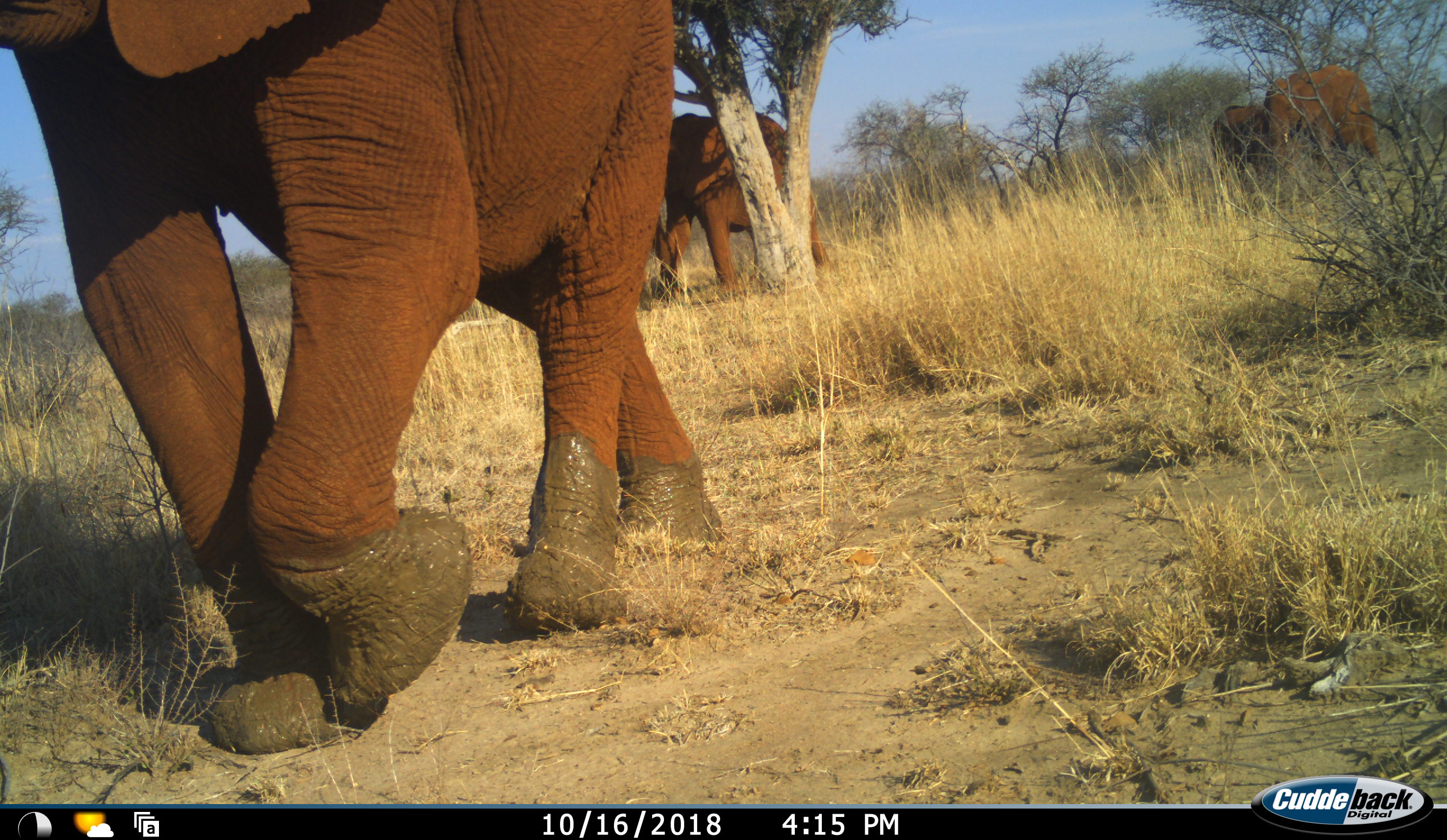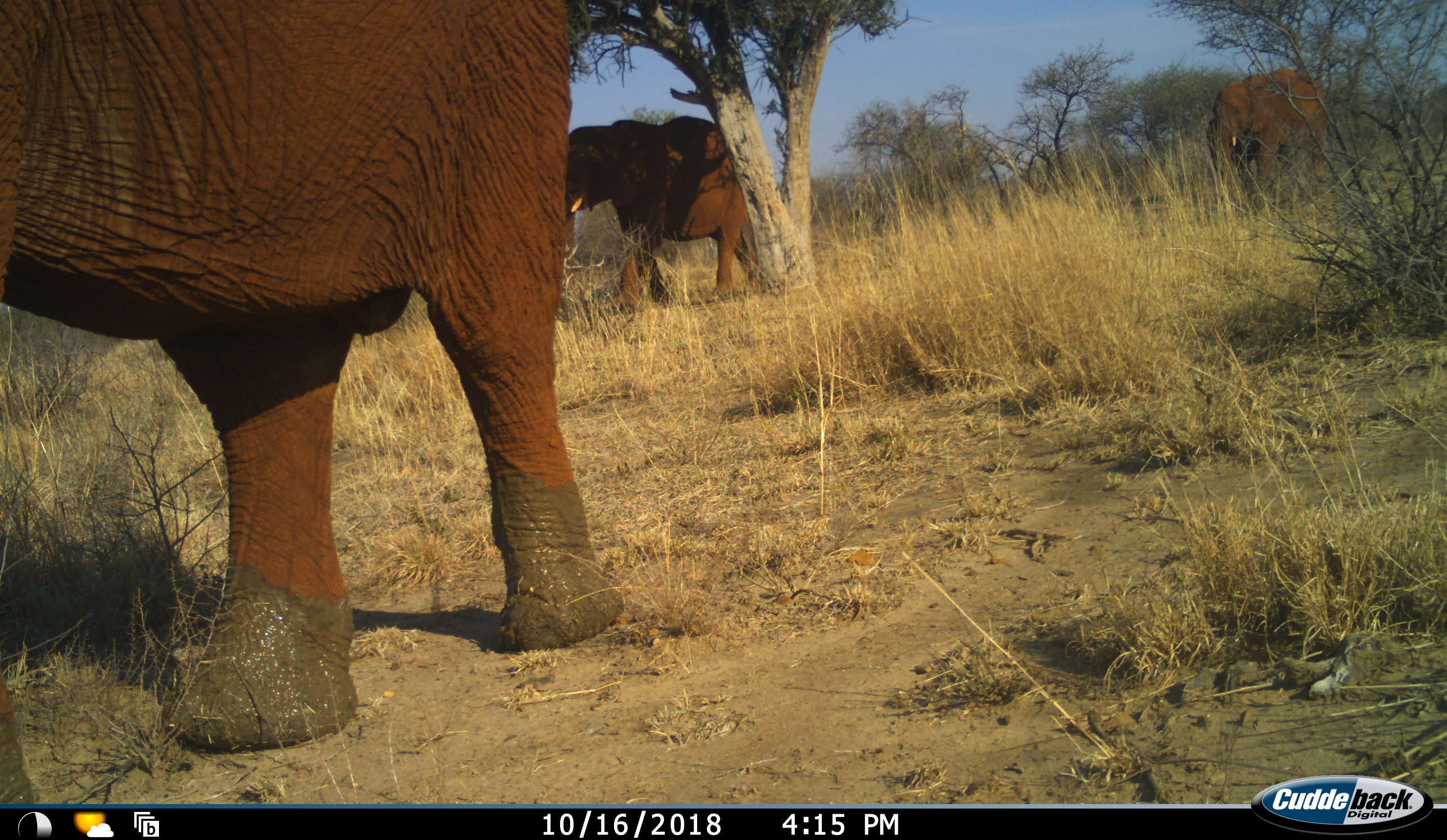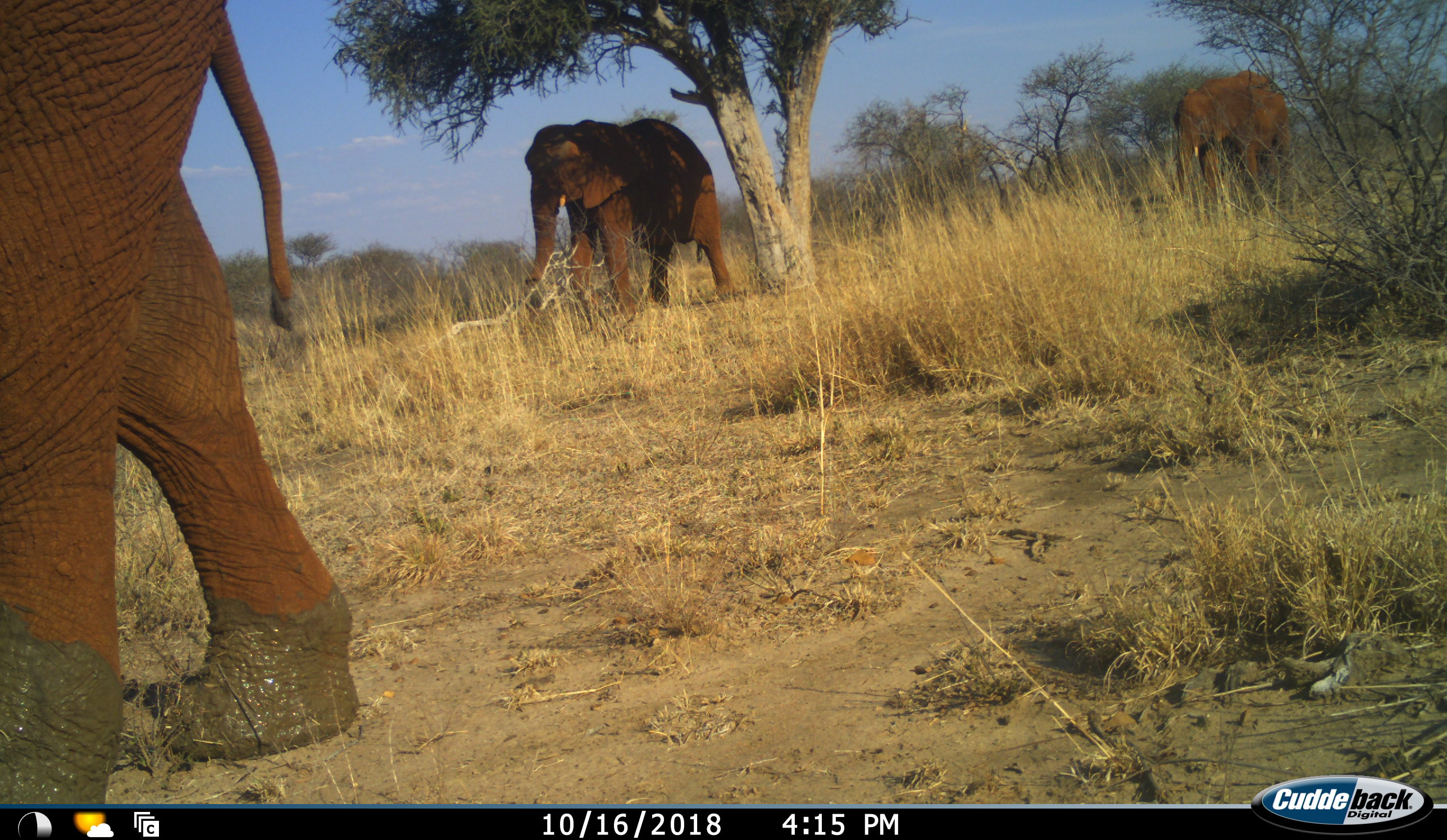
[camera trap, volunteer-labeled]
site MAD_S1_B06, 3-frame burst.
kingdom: Animalia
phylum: Chordata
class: Mammalia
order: Proboscidea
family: Elephantidae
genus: Loxodonta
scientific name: Loxodonta africana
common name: african bush elephant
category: elephant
Elephant (african bush elephant) (Loxodonta africana), count 4. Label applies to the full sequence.